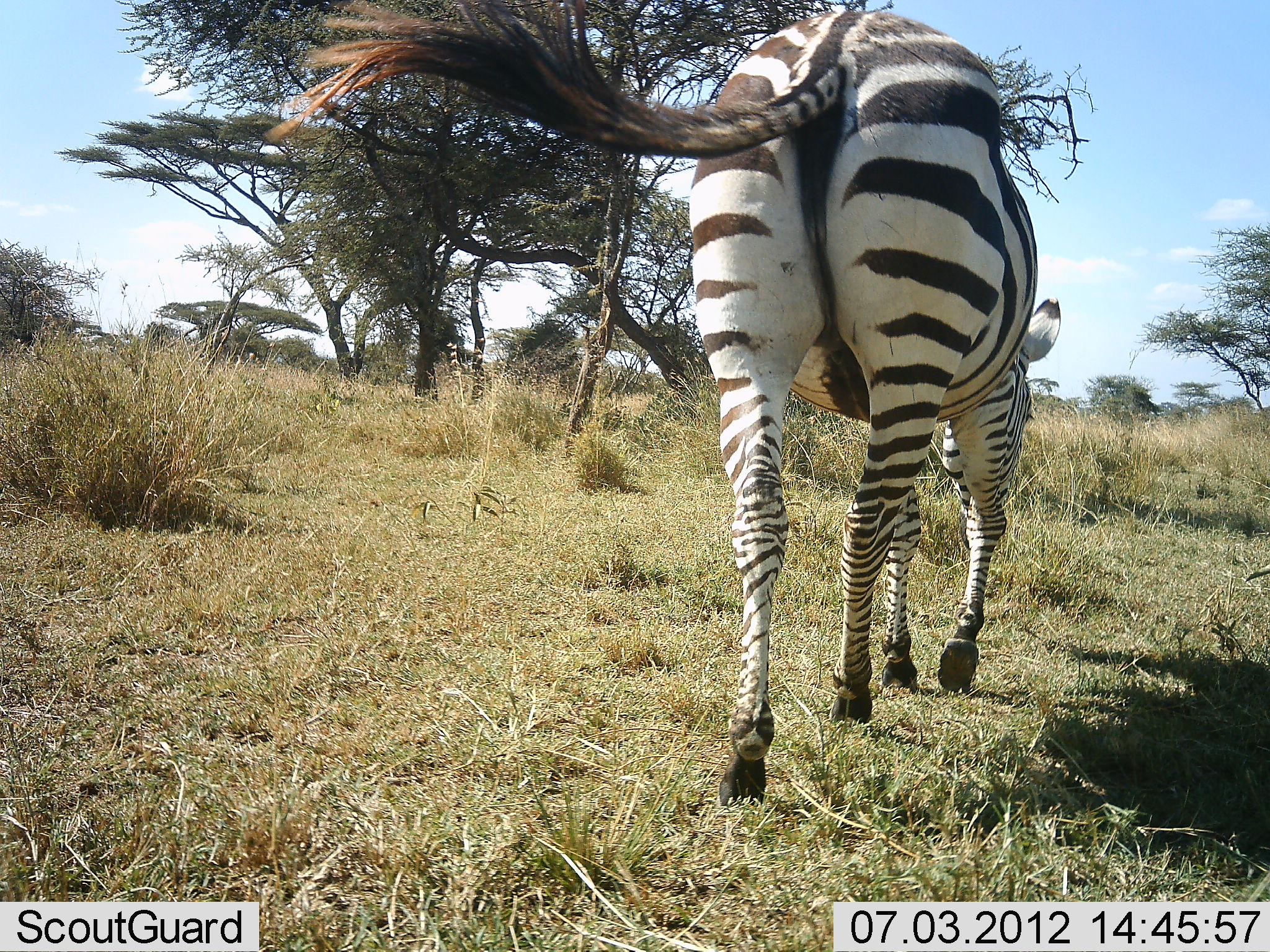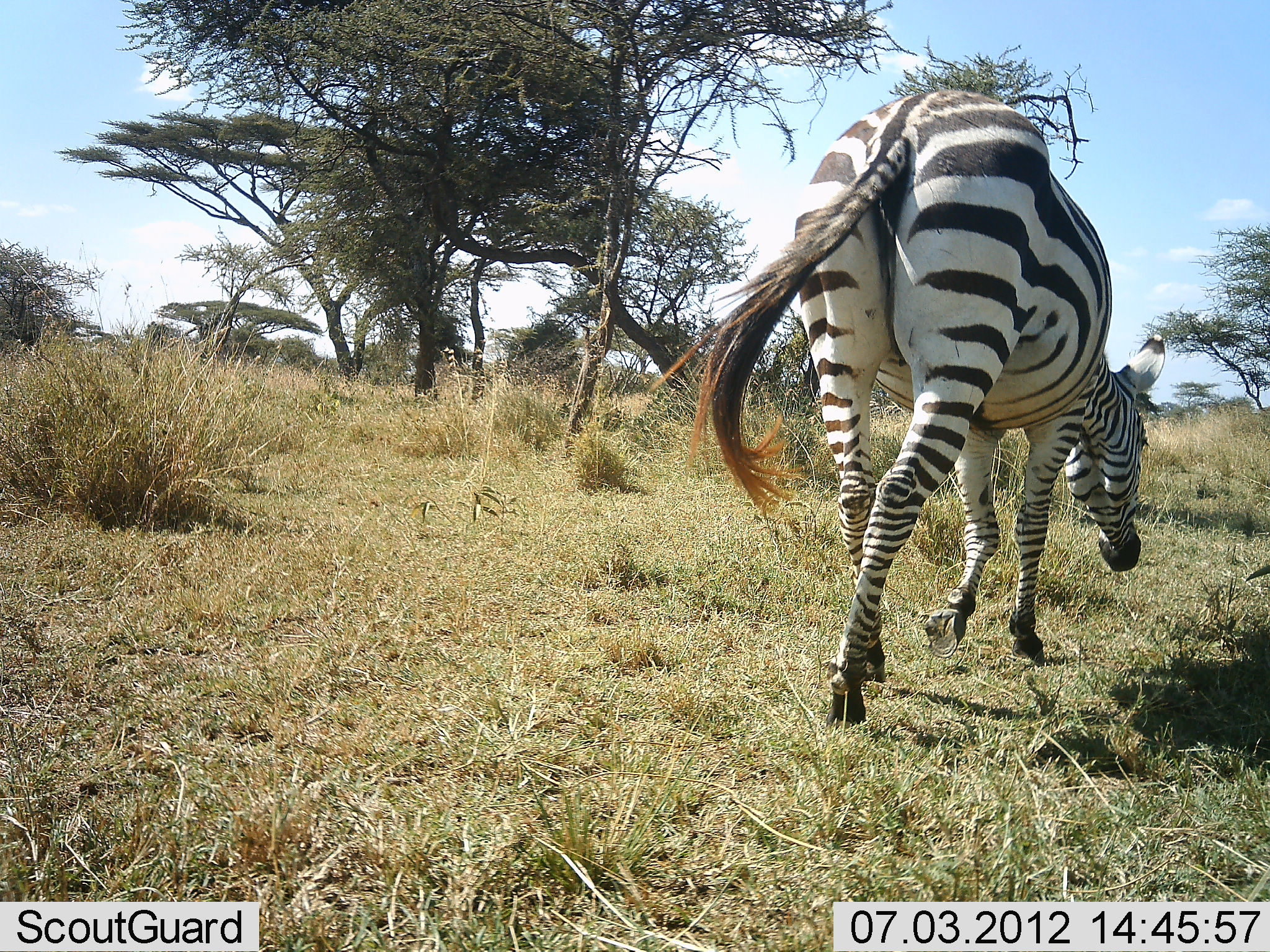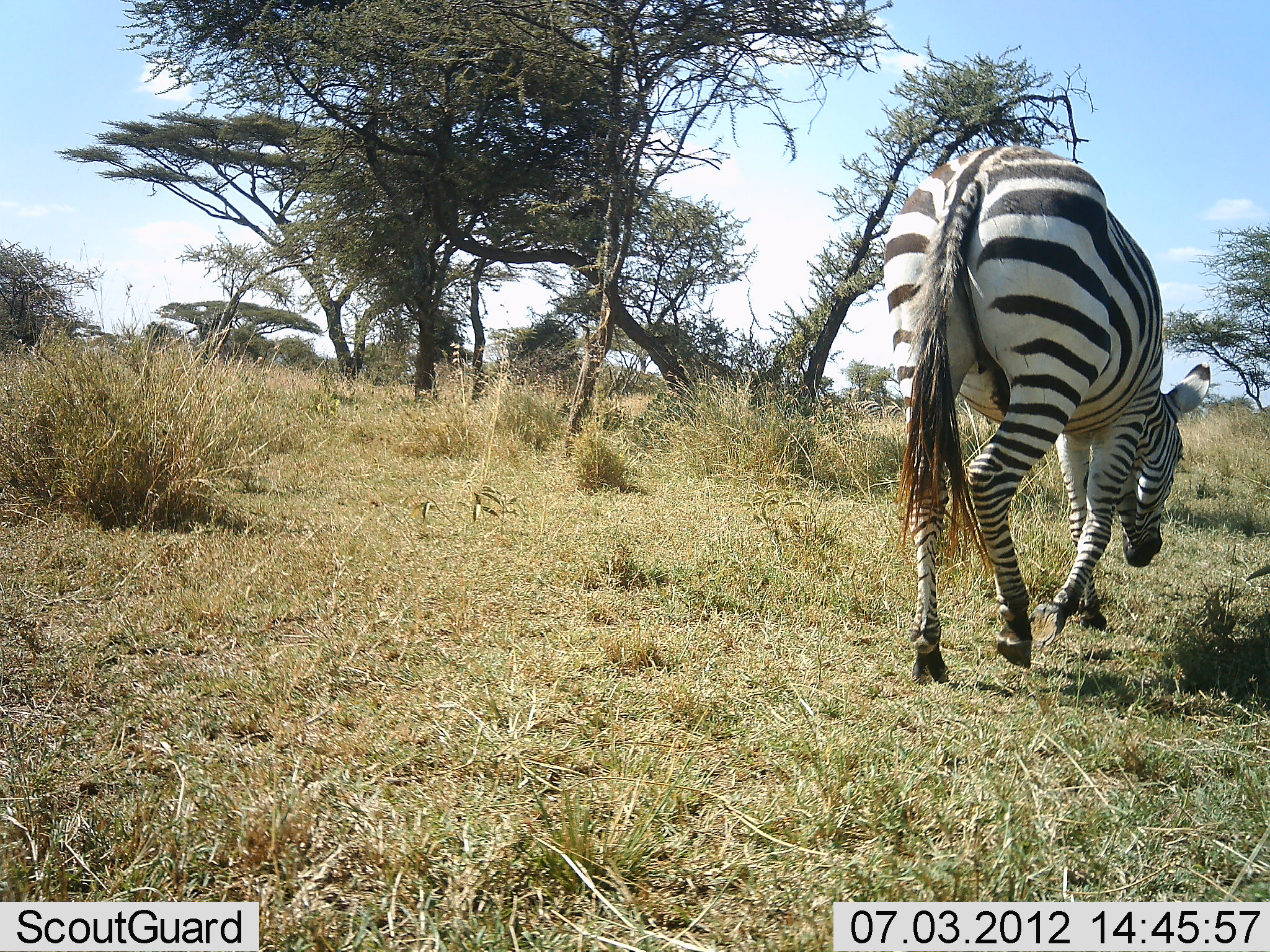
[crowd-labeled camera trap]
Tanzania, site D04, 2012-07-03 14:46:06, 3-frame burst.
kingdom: Animalia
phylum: Chordata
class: Mammalia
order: Perissodactyla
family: Equidae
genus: Equus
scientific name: Equus quagga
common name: plains zebra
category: zebra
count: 1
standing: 0%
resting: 0%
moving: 100%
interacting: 0%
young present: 0%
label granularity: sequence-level